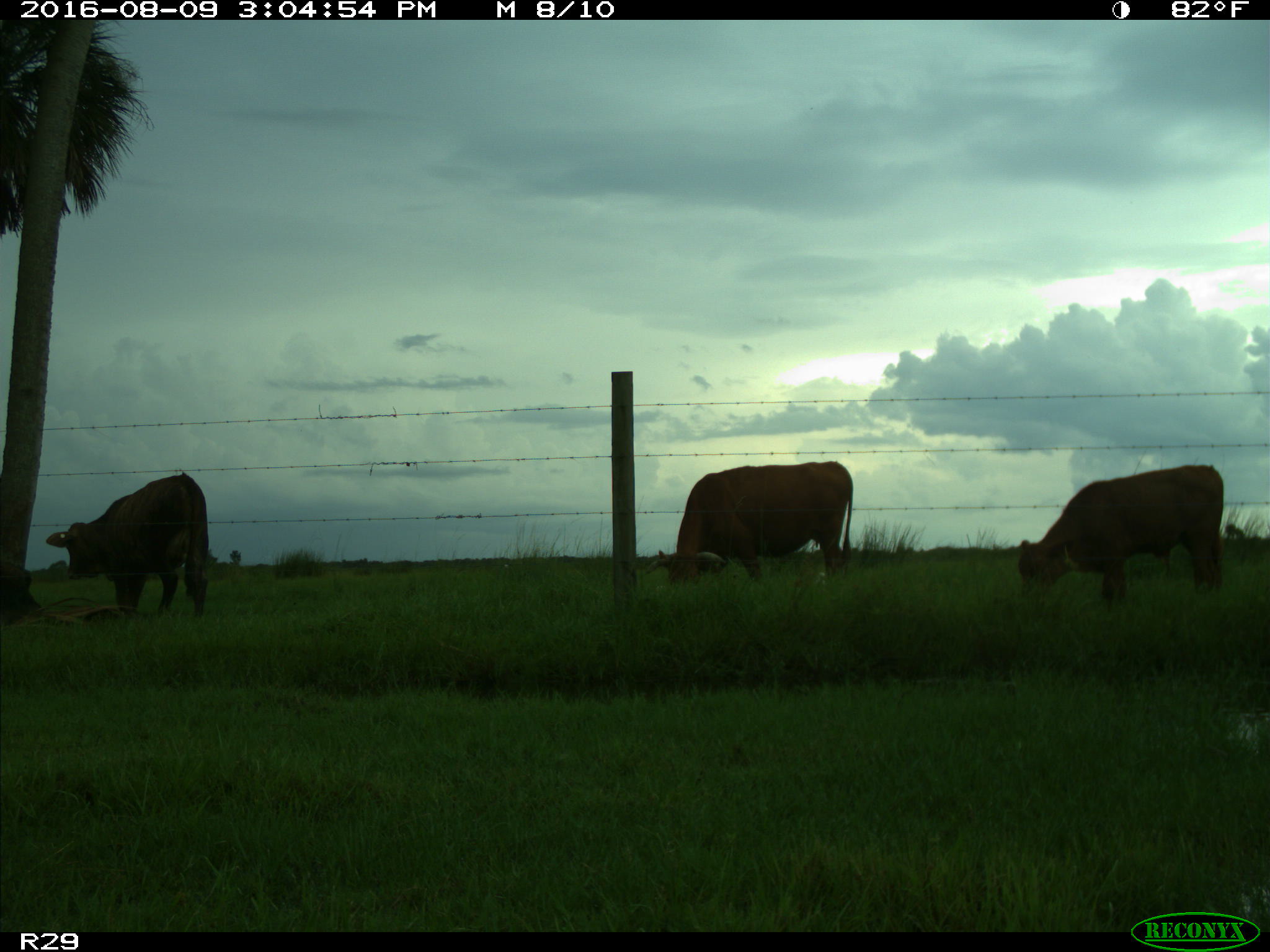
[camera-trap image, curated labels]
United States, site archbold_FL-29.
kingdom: Animalia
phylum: Chordata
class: Mammalia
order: Artiodactyla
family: Bovidae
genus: Bos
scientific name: Bos taurus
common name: domestic cow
Bos taurus (domestic cow).